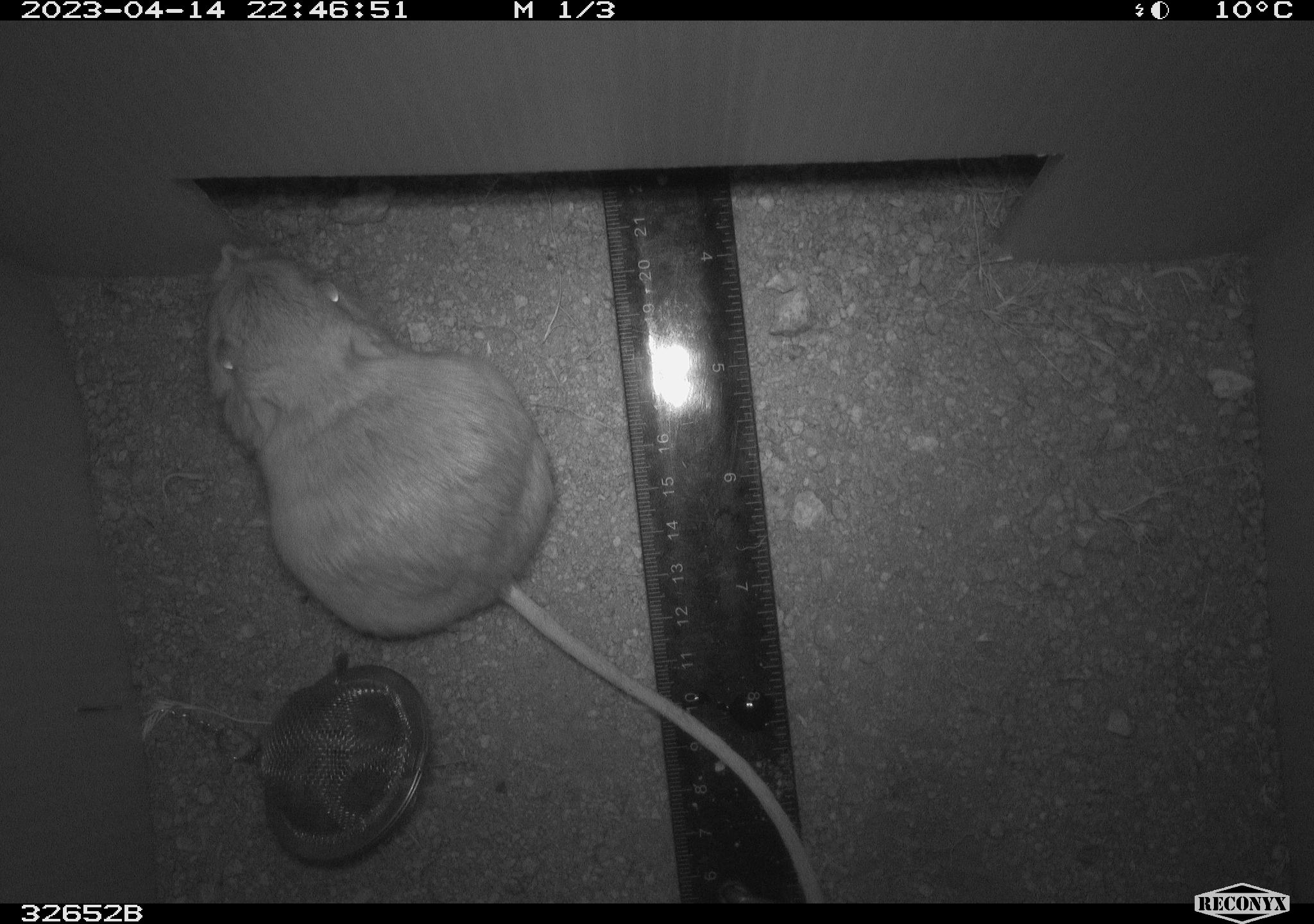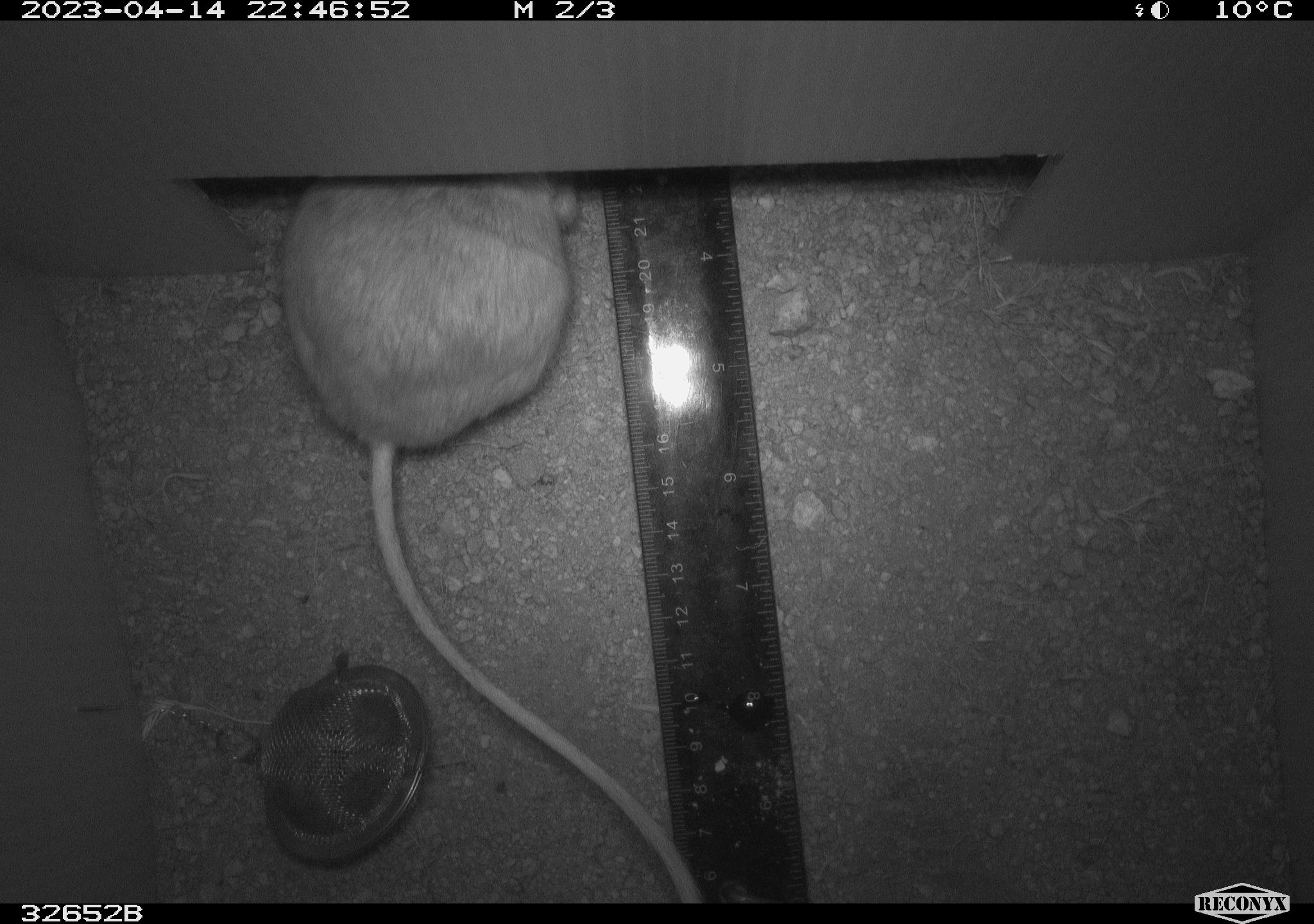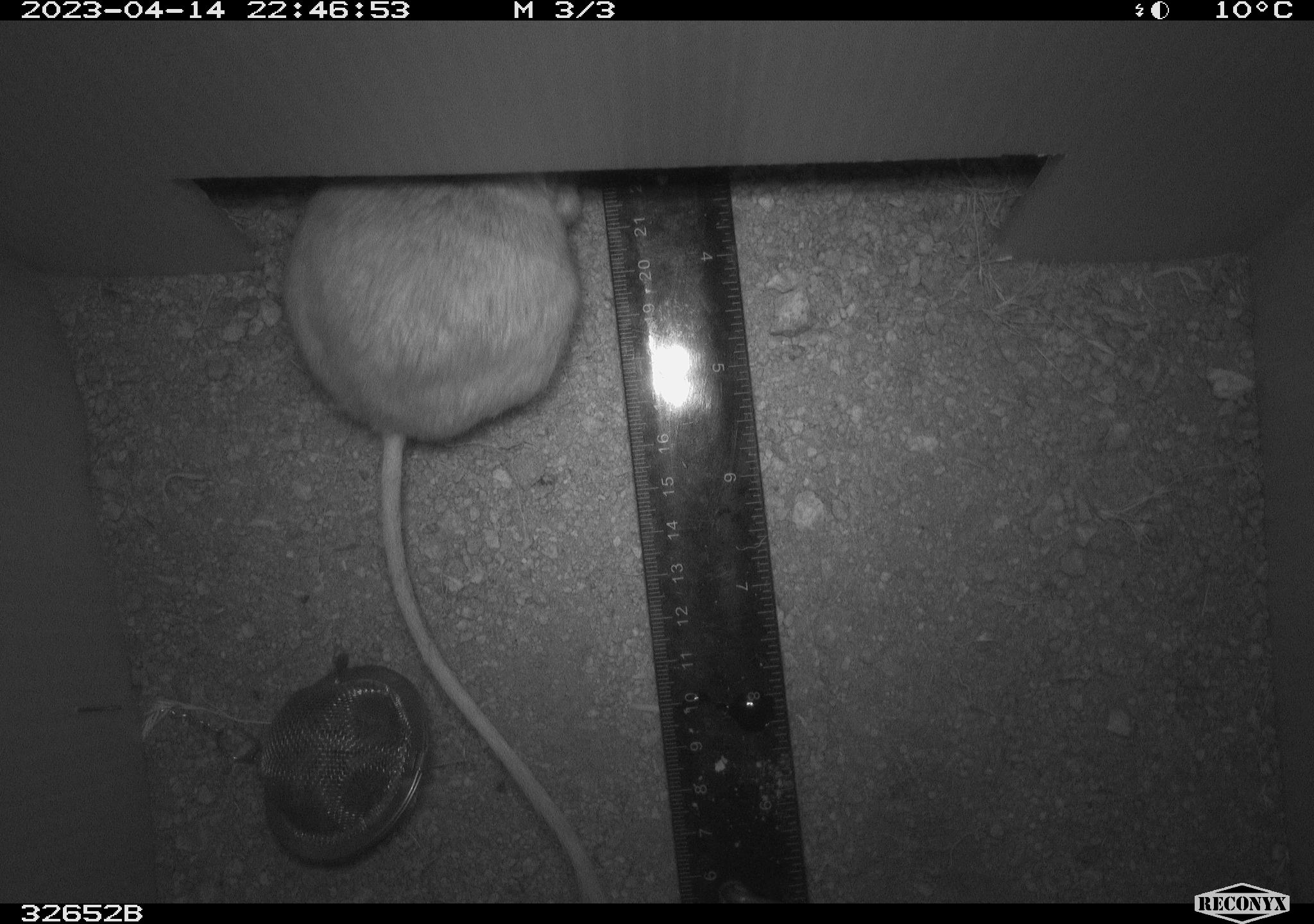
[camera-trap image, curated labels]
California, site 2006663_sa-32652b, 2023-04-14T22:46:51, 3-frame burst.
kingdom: Animalia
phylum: Chordata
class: Mammalia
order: Rodentia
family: Heteromyidae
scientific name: Heteromyidae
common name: kangaroo rats and pocket mice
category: heteromyidae family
Heteromyidae family (kangaroo rats and pocket mice) (Heteromyidae).